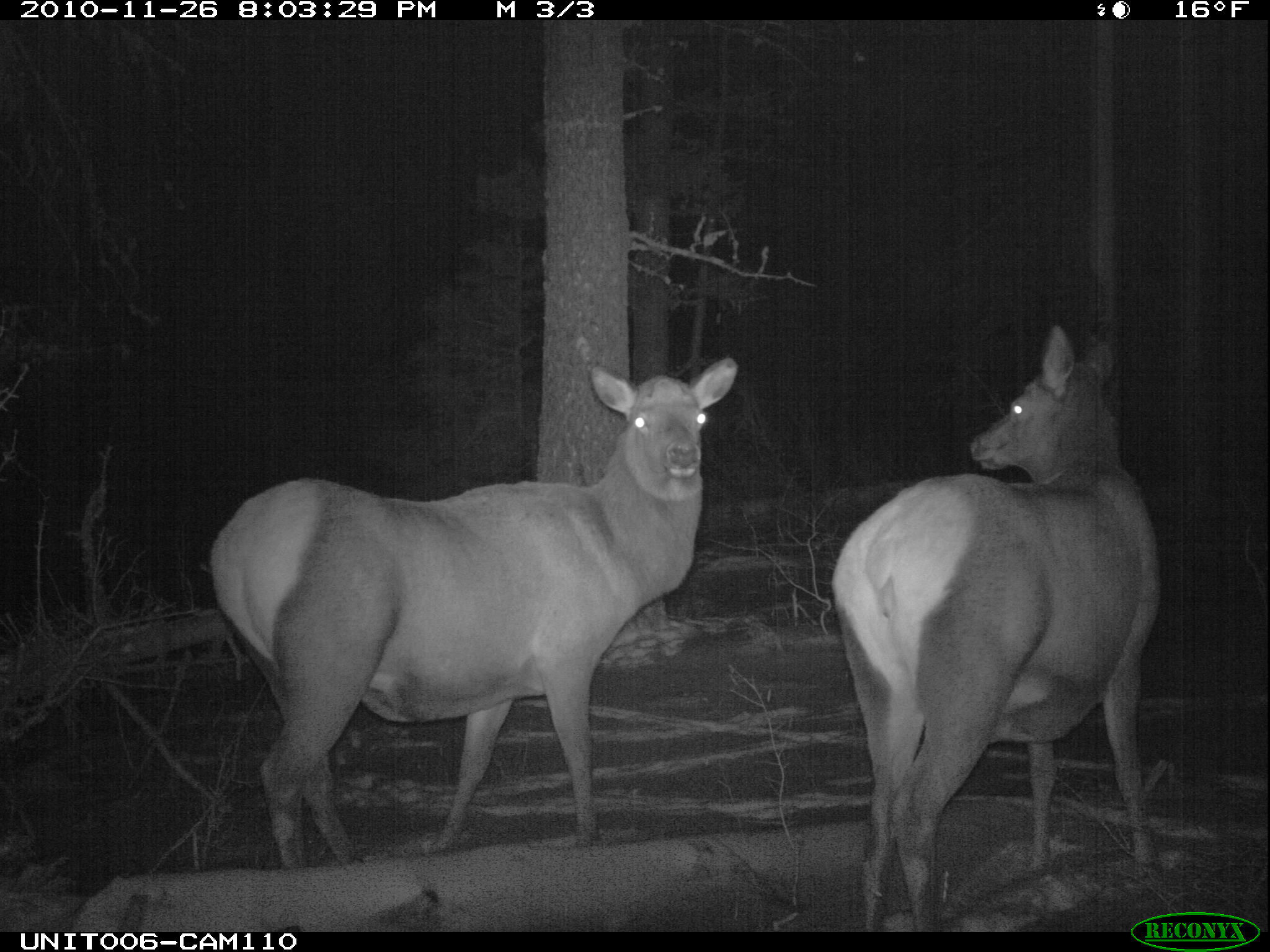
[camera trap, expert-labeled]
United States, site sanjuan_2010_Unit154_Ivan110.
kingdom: Animalia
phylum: Chordata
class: Mammalia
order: Artiodactyla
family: Cervidae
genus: Cervus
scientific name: Cervus elaphus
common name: red deer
Cervus elaphus (red deer).